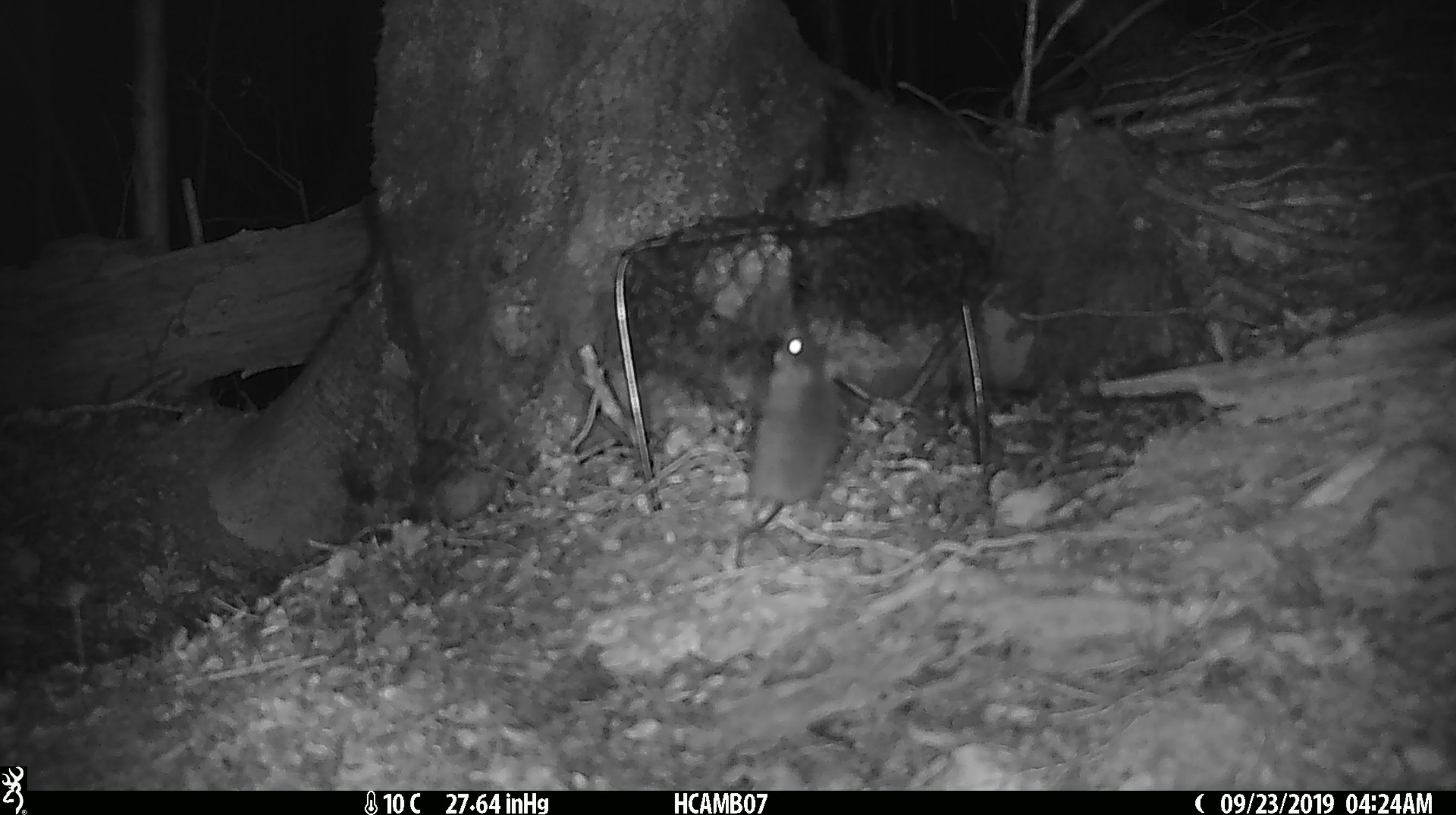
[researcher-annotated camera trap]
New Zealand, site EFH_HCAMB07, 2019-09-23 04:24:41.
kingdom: Animalia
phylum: Chordata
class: Mammalia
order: Rodentia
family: Muridae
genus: Mus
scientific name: Mus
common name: mouse